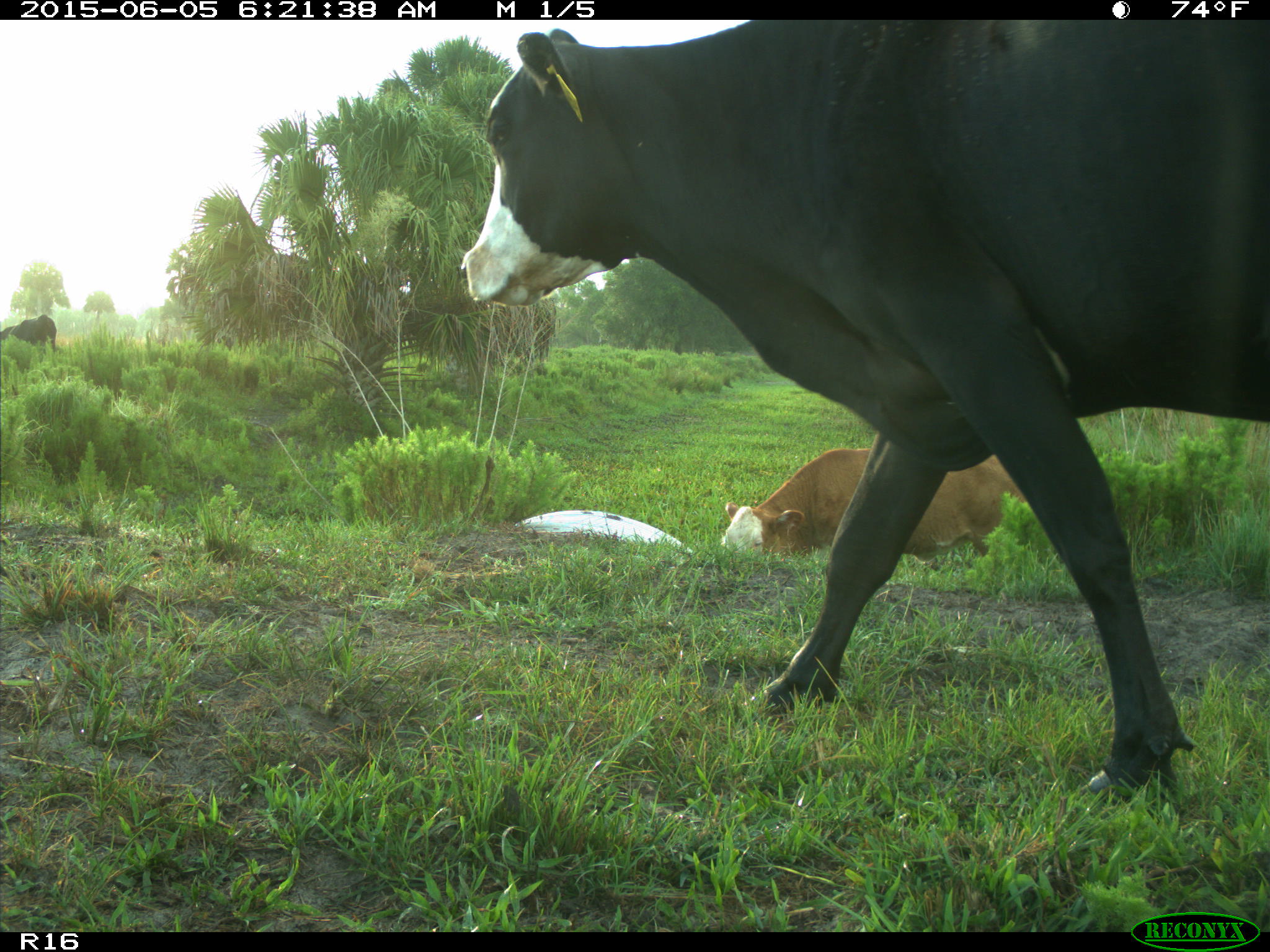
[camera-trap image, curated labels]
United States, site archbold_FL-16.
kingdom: Animalia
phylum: Chordata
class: Mammalia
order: Artiodactyla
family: Bovidae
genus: Bos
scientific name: Bos taurus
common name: domestic cow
Bos taurus (domestic cow).